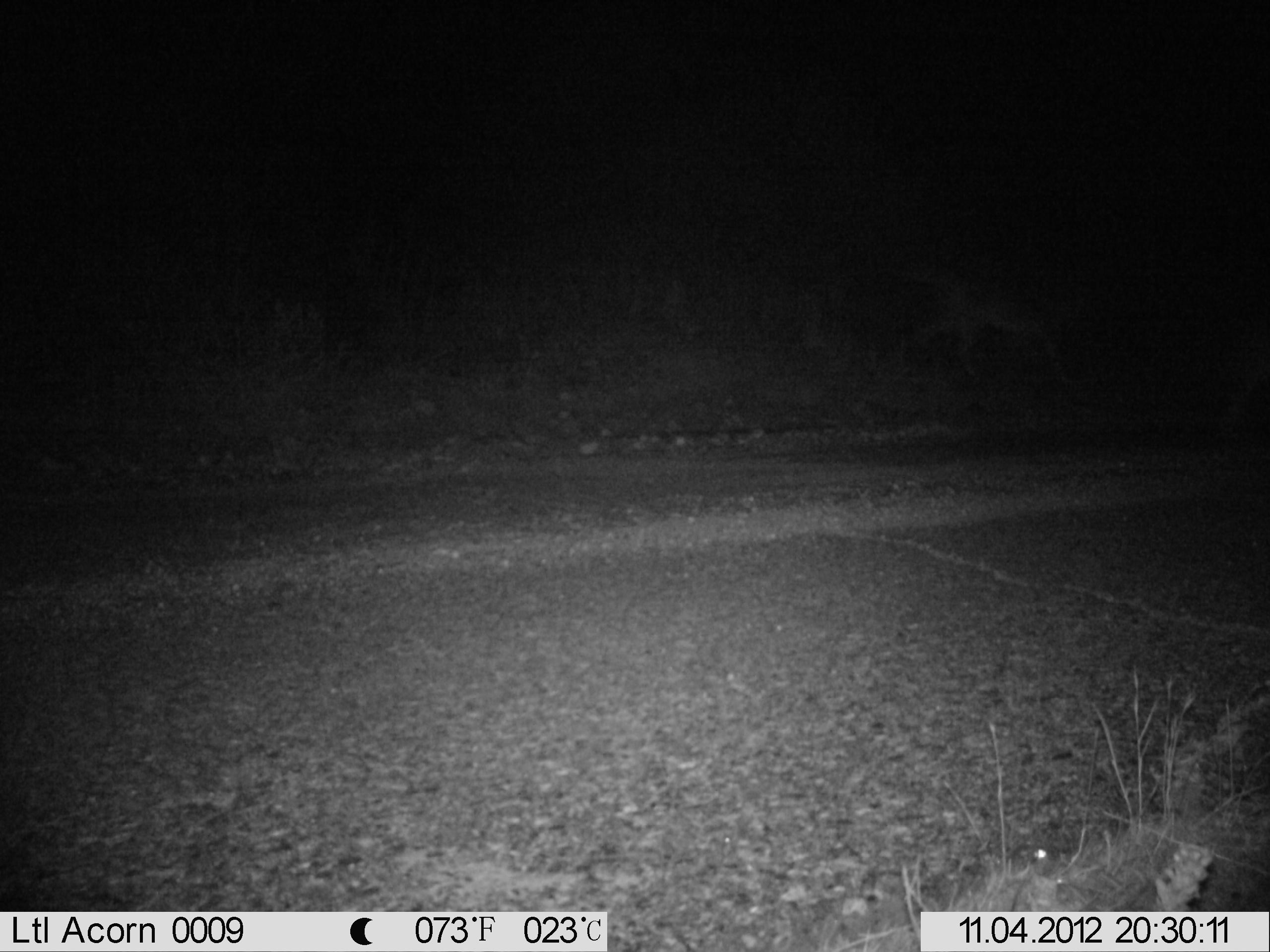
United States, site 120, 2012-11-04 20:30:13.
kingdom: Animalia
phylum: Chordata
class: Mammalia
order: Carnivora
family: Canidae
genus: Canis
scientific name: Canis latrans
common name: coyote